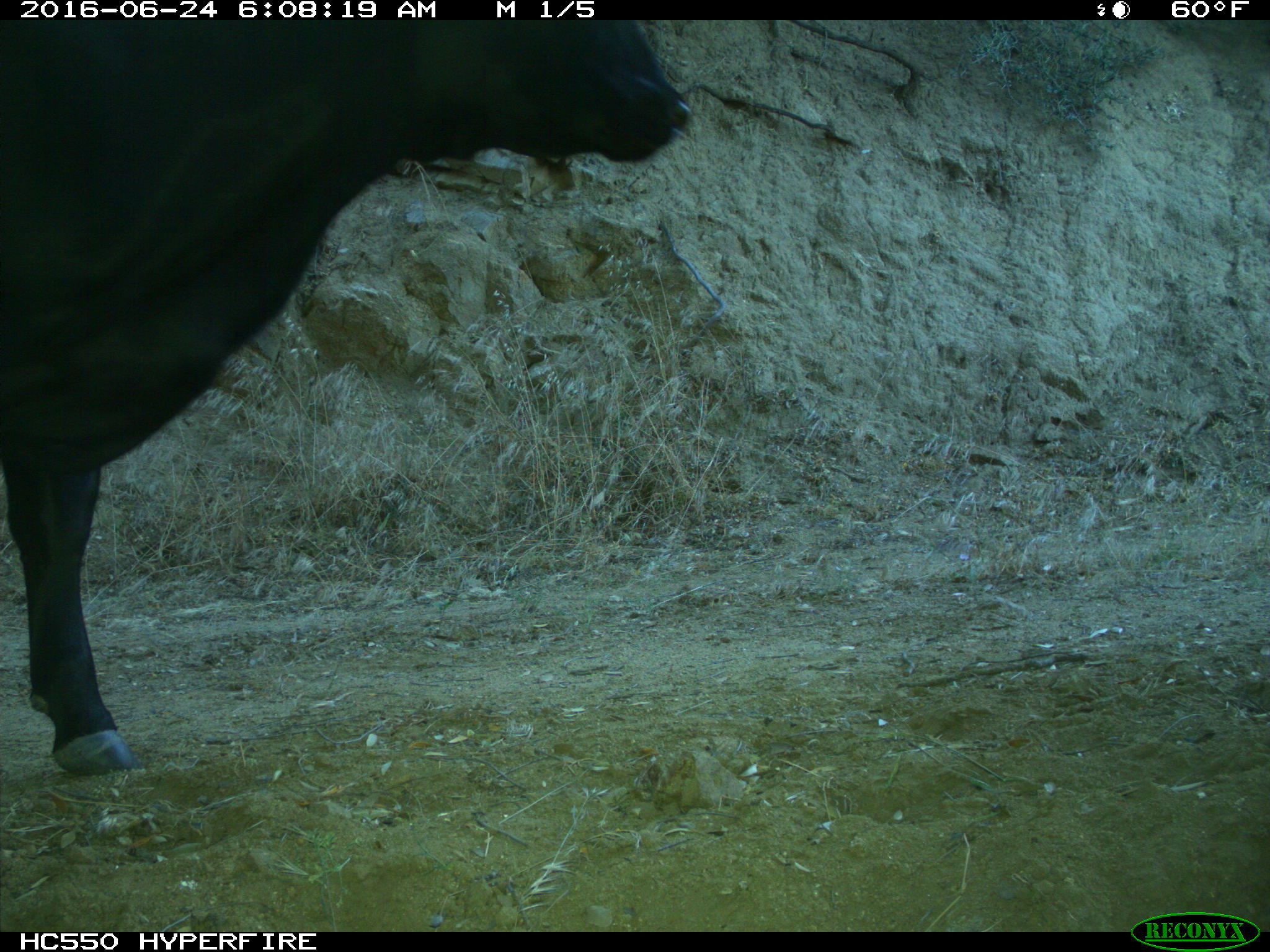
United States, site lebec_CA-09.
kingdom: Animalia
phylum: Chordata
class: Mammalia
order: Artiodactyla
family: Bovidae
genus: Bos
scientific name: Bos taurus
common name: domestic cow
Bos taurus (domestic cow).